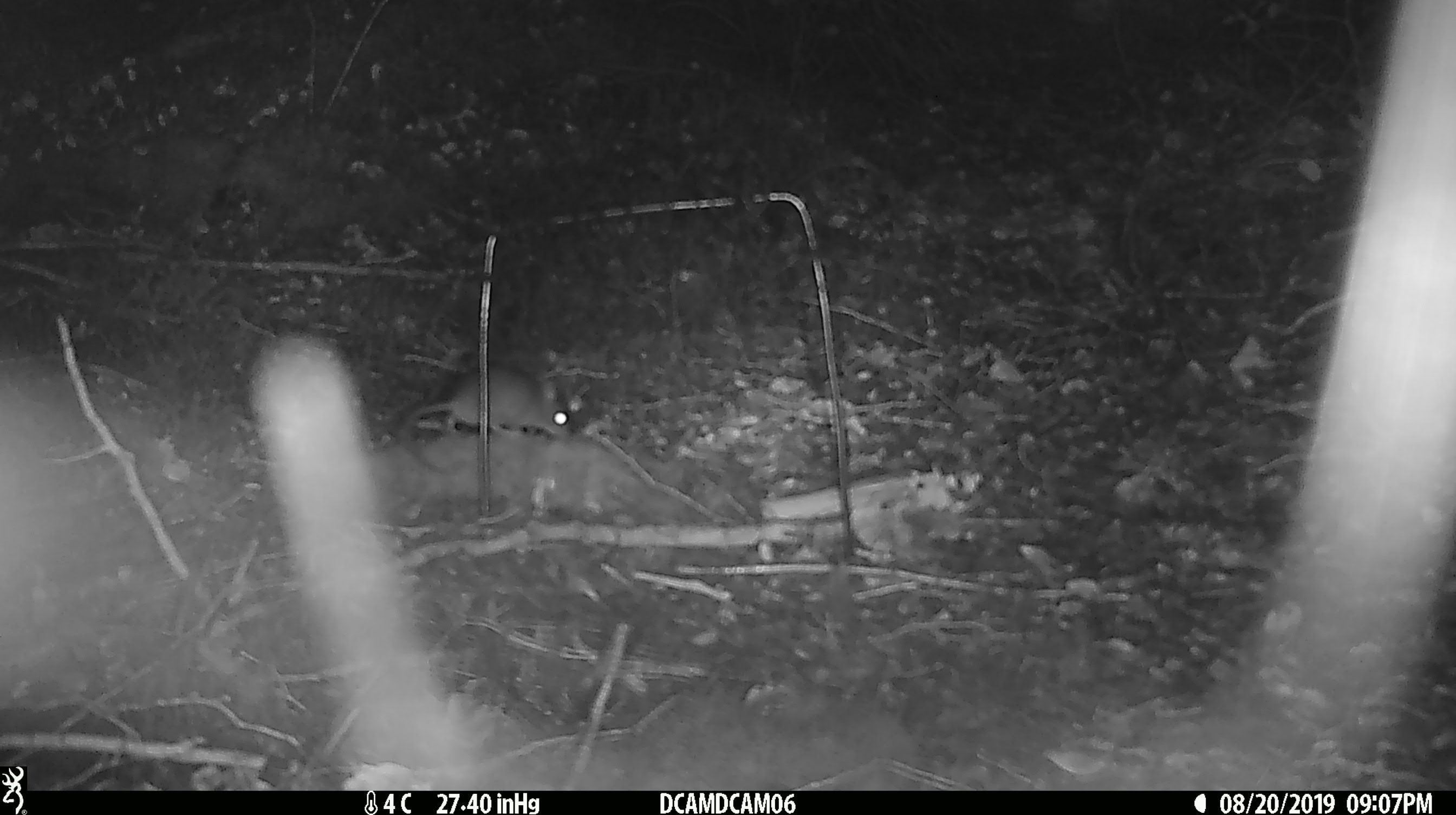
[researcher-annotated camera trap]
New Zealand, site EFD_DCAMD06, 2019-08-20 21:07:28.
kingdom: Animalia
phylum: Chordata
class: Mammalia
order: Rodentia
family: Muridae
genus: Mus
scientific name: Mus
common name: mouse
Mouse (Mus).